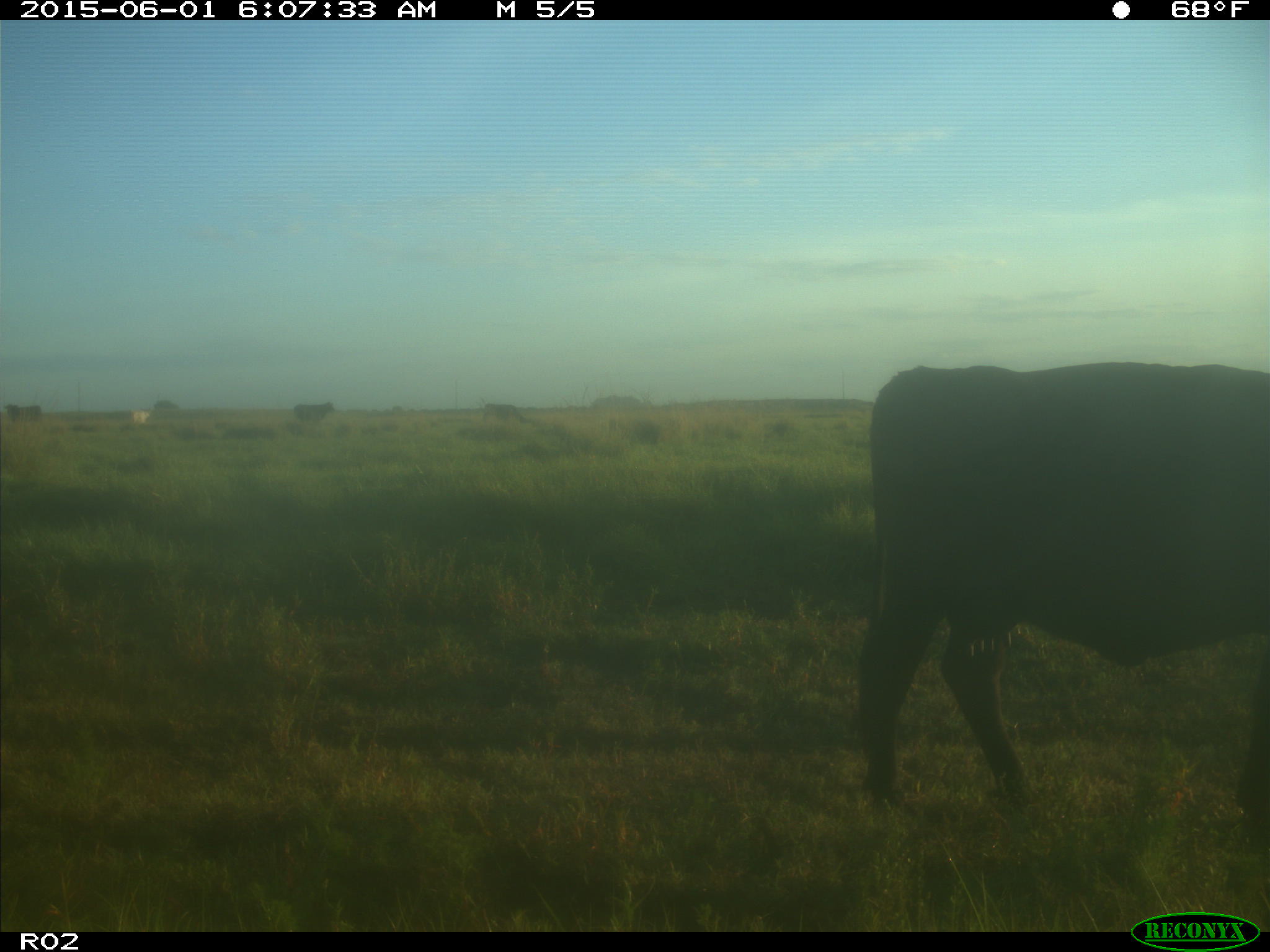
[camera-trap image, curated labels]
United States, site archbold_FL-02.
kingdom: Animalia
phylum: Chordata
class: Mammalia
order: Artiodactyla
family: Bovidae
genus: Bos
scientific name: Bos taurus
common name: domestic cow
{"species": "Bos taurus (domestic cow)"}